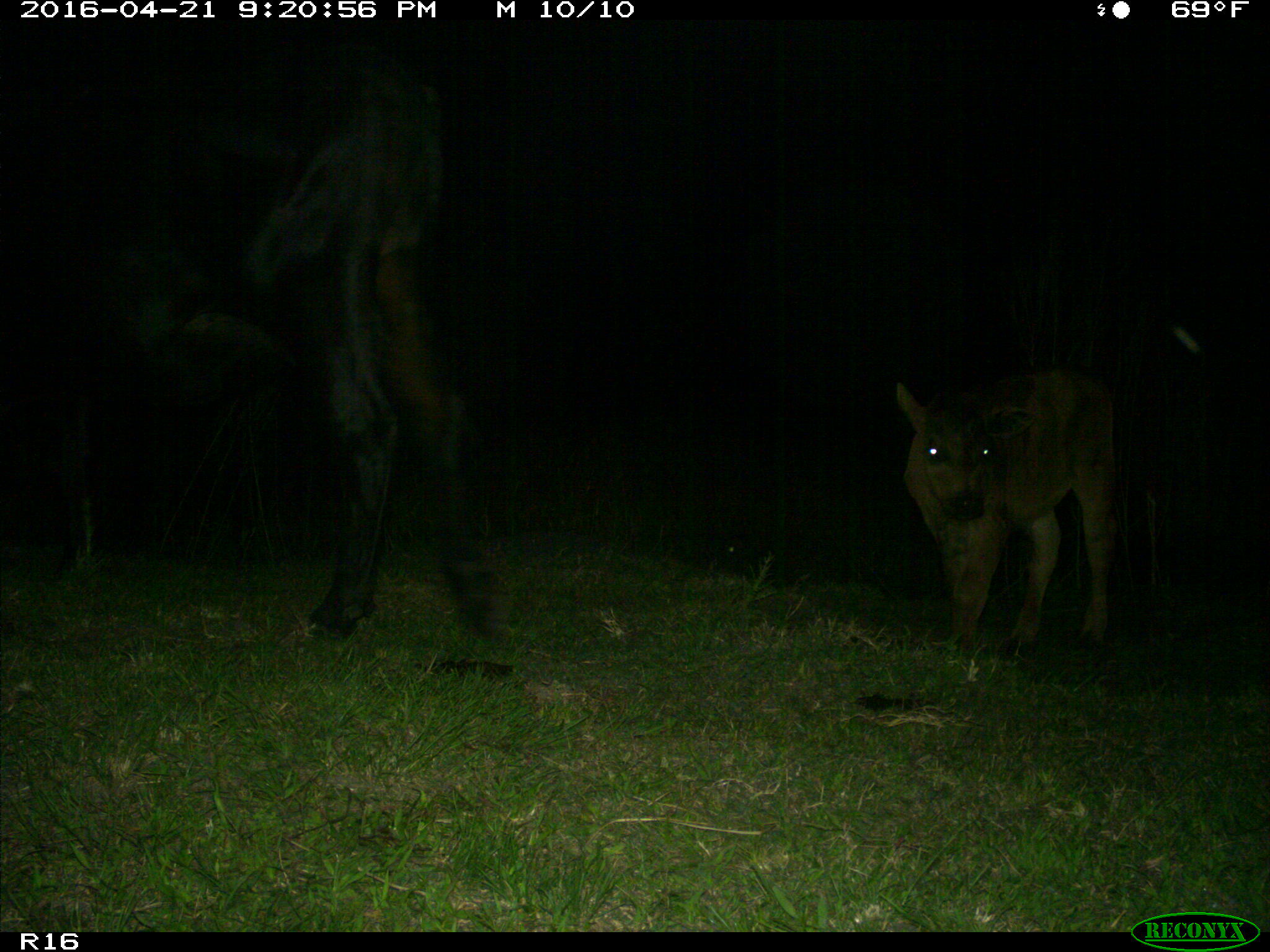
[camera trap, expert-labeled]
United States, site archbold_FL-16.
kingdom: Animalia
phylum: Chordata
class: Mammalia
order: Artiodactyla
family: Bovidae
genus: Bos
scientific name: Bos taurus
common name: domestic cow